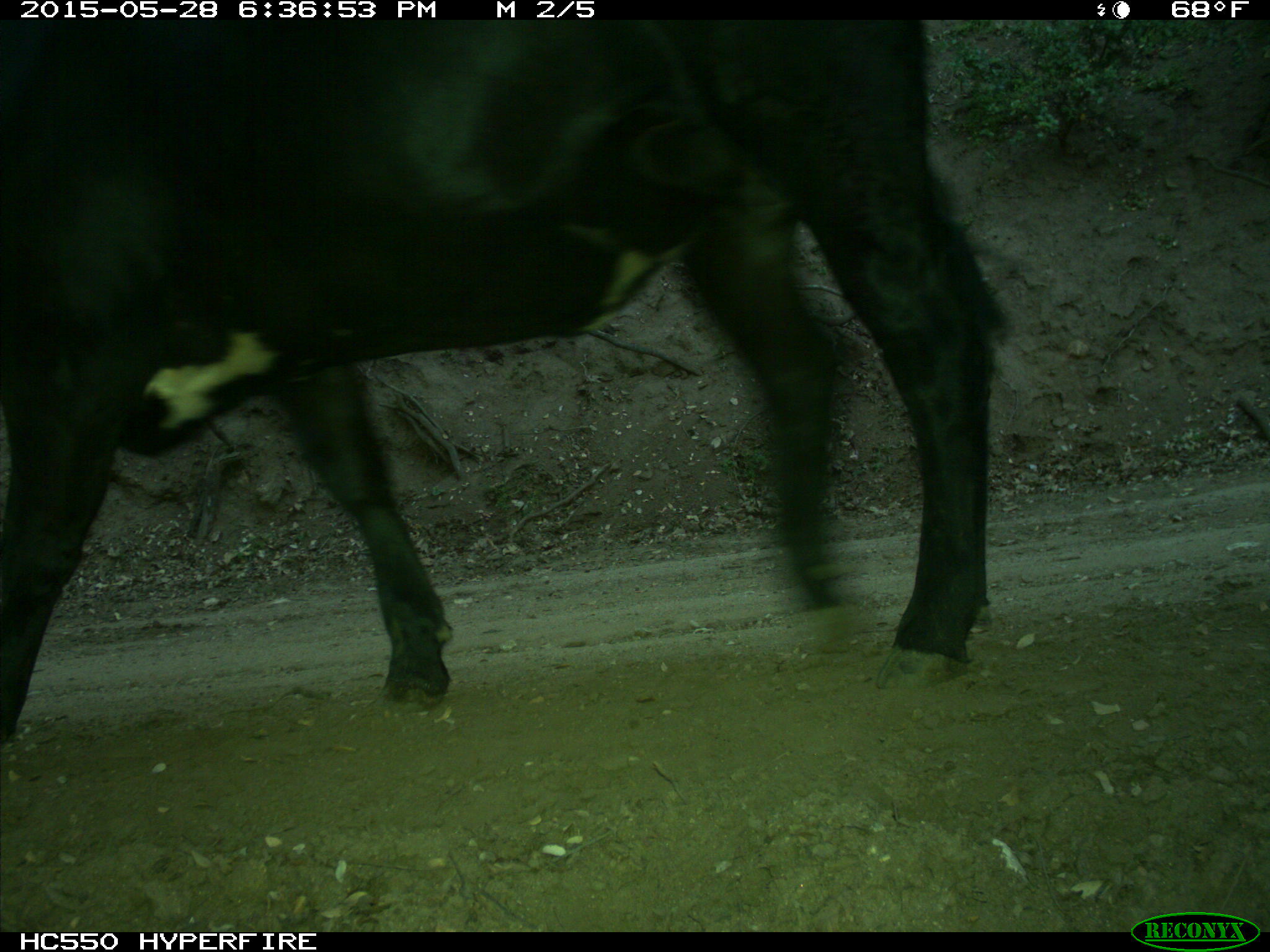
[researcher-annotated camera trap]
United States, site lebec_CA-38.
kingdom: Animalia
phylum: Chordata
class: Mammalia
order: Artiodactyla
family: Bovidae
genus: Bos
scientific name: Bos taurus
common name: domestic cow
Bos taurus (domestic cow).